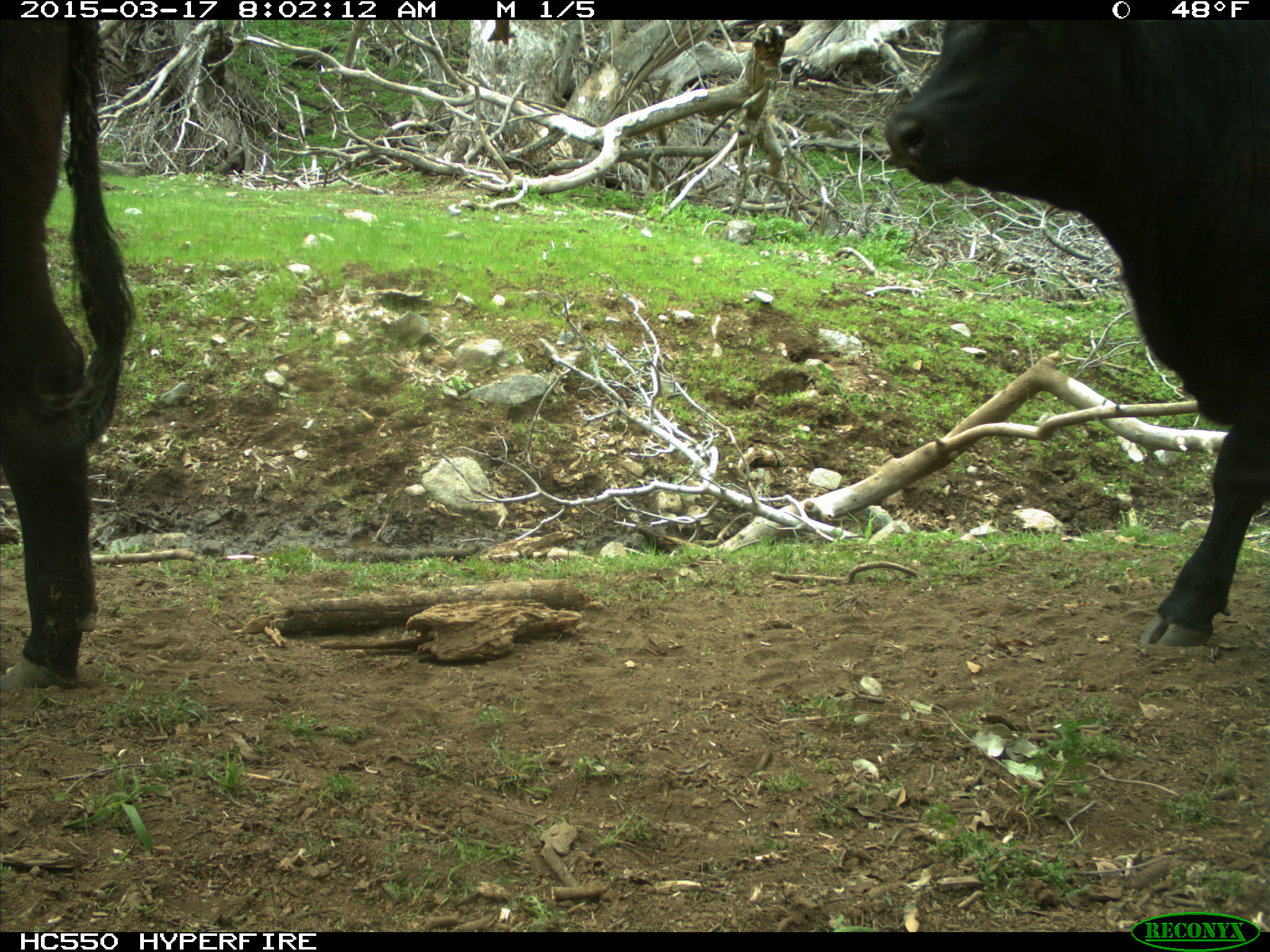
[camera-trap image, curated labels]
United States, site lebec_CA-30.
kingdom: Animalia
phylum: Chordata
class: Mammalia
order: Artiodactyla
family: Bovidae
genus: Bos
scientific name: Bos taurus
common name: domestic cow